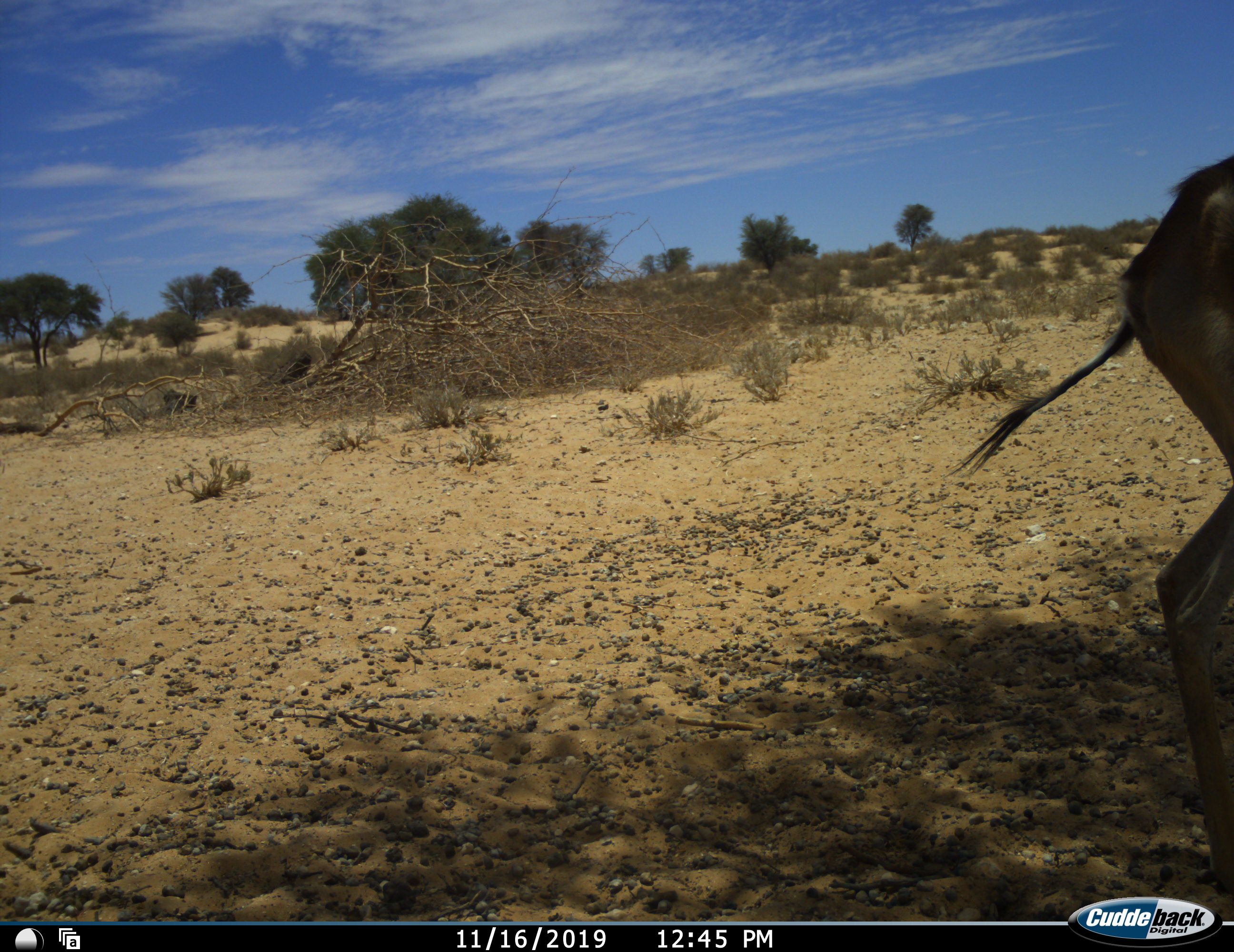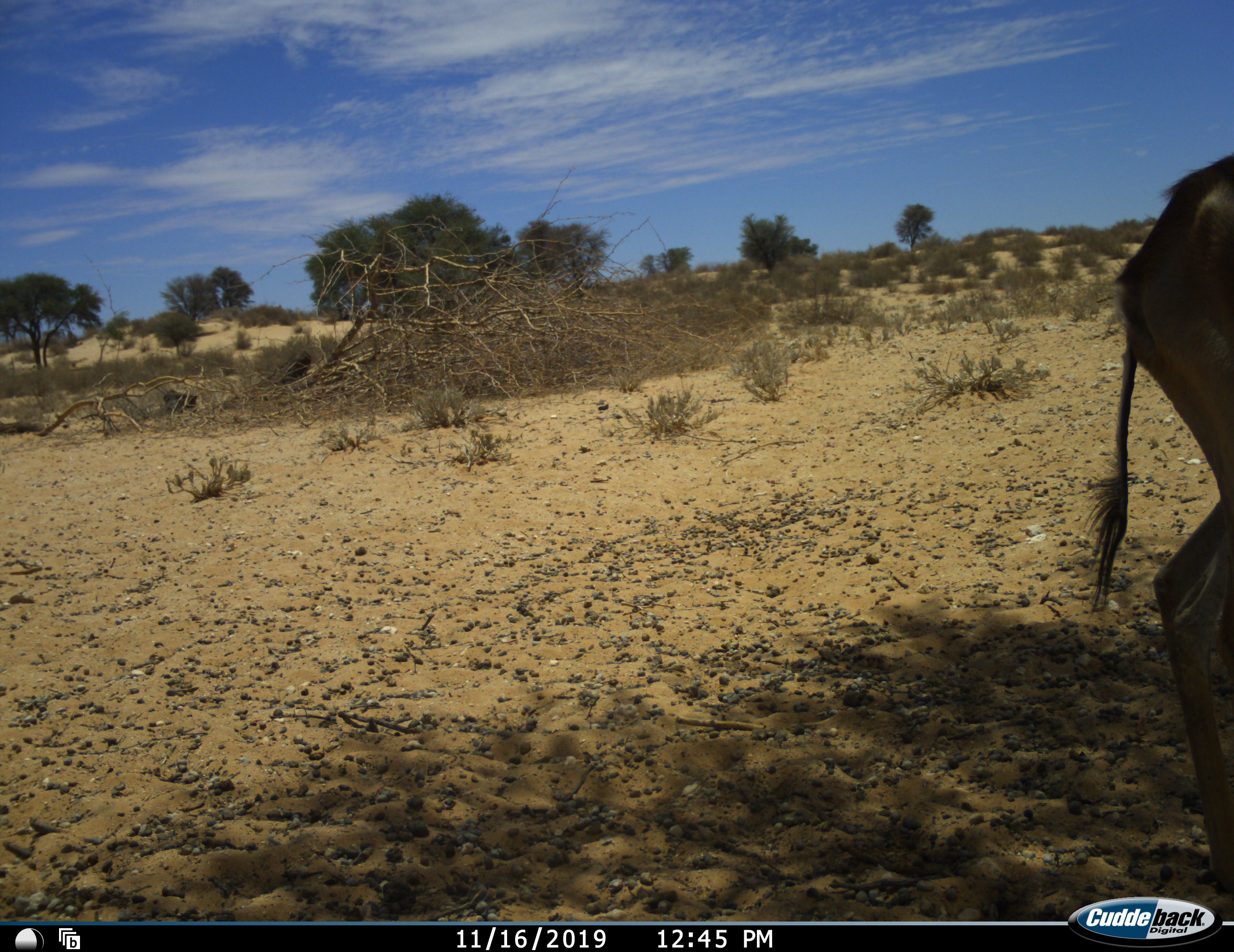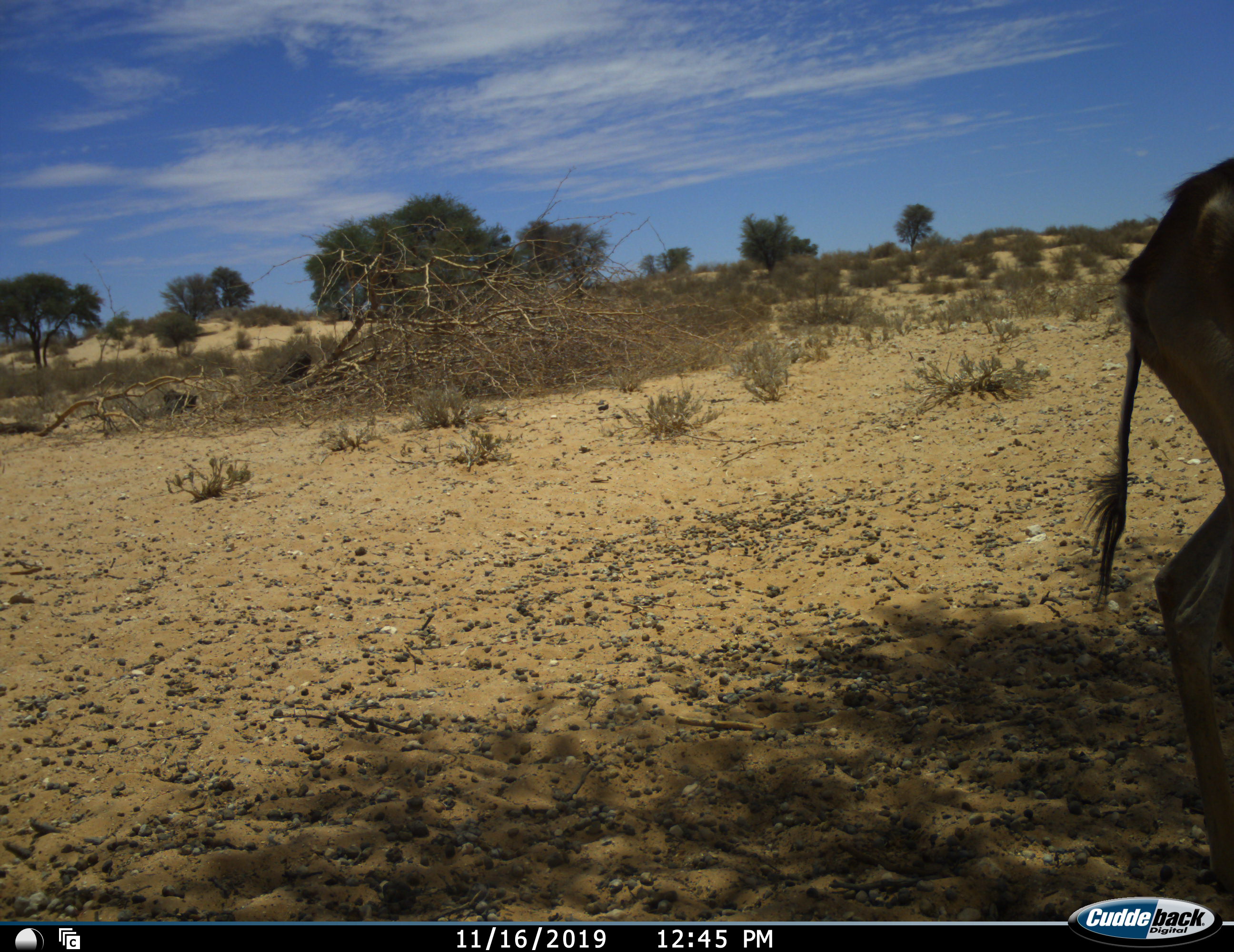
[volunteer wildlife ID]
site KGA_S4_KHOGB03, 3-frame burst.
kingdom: Animalia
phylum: Chordata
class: Mammalia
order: Artiodactyla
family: Bovidae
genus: Antidorcas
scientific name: Antidorcas marsupialis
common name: springbok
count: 1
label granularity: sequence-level